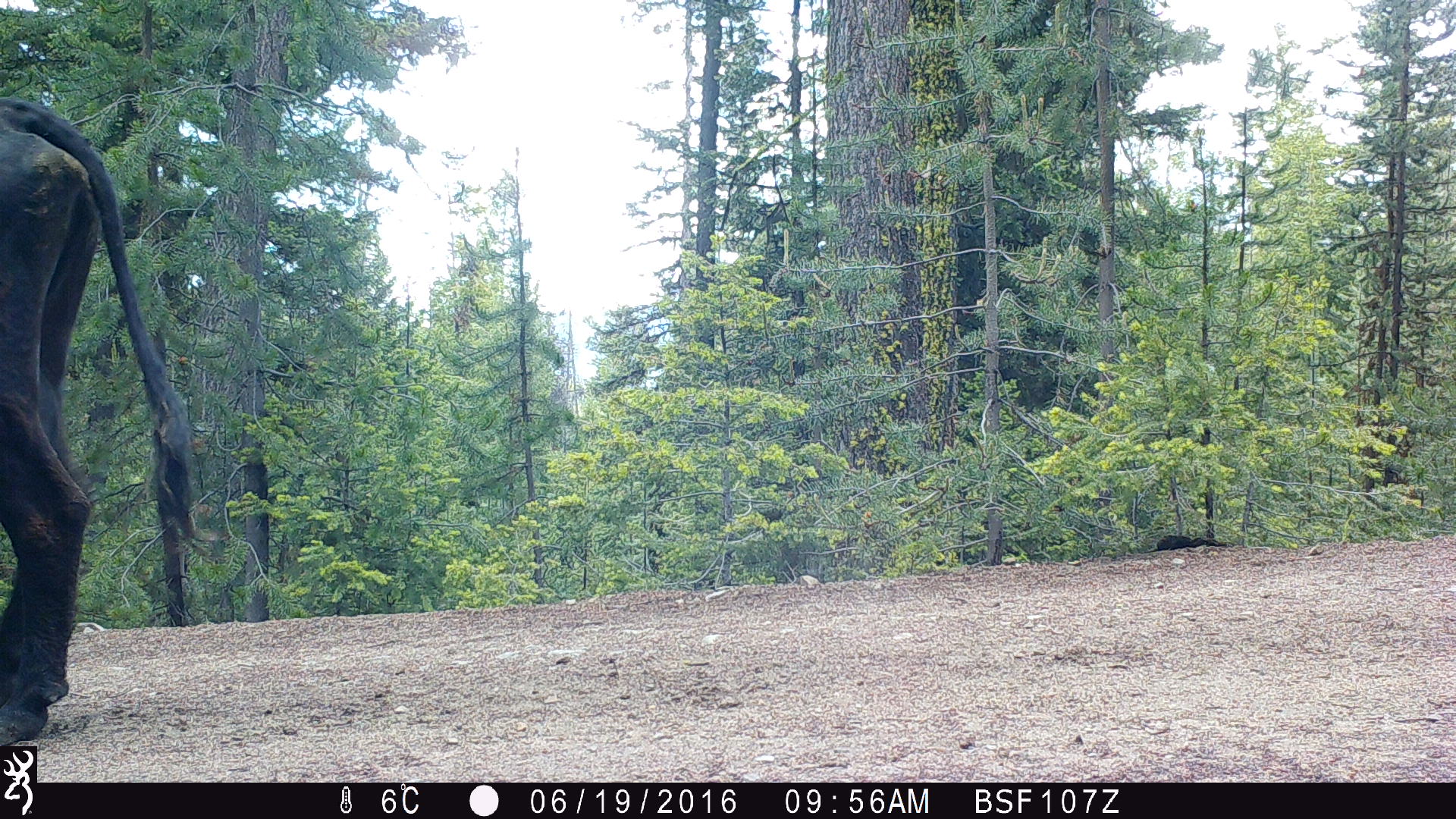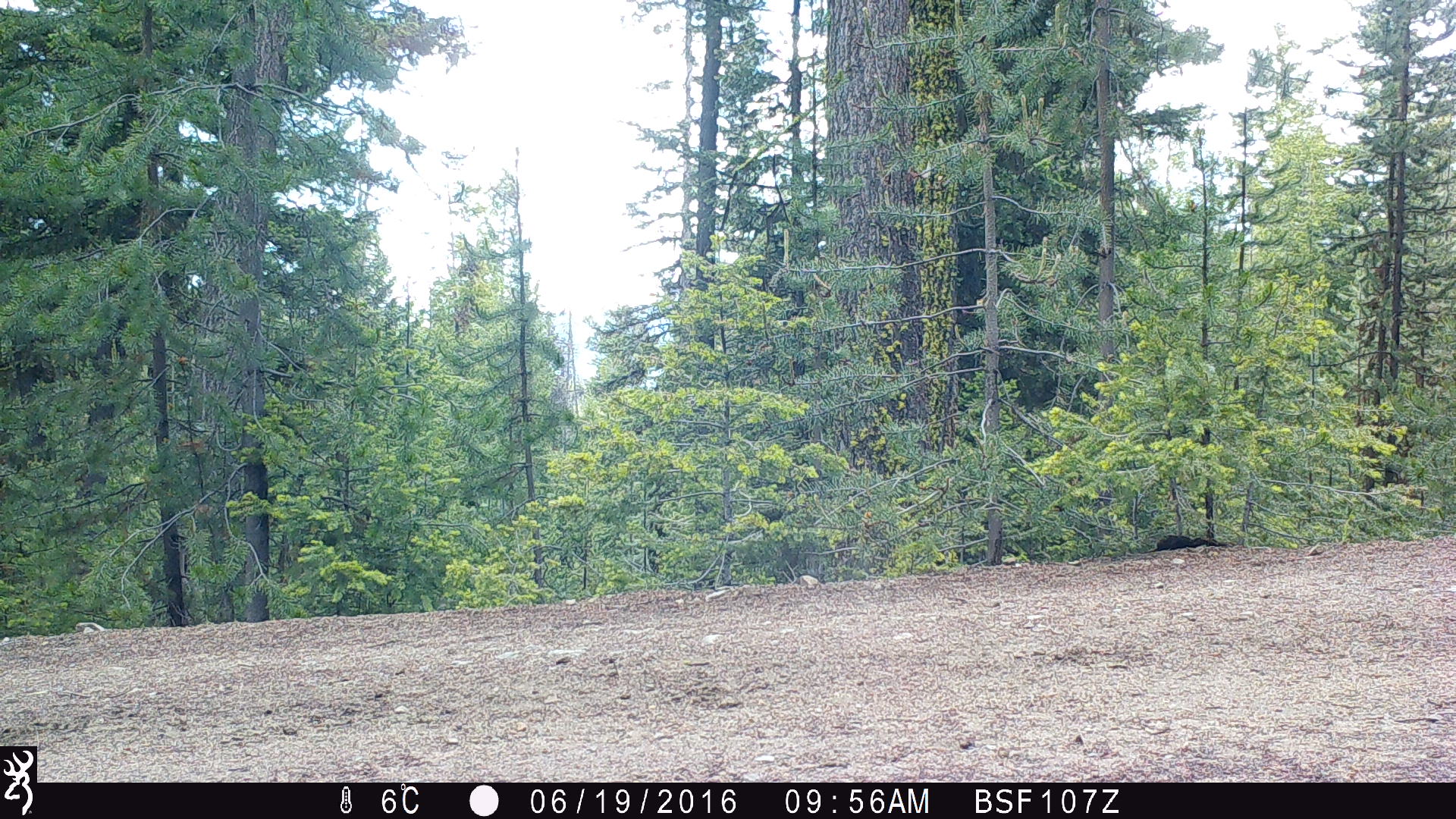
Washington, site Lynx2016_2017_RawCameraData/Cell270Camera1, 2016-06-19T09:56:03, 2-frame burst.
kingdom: Animalia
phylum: Chordata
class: Mammalia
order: Artiodactyla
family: Bovidae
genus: Bos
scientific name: Bos taurus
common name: domestic cattle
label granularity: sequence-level